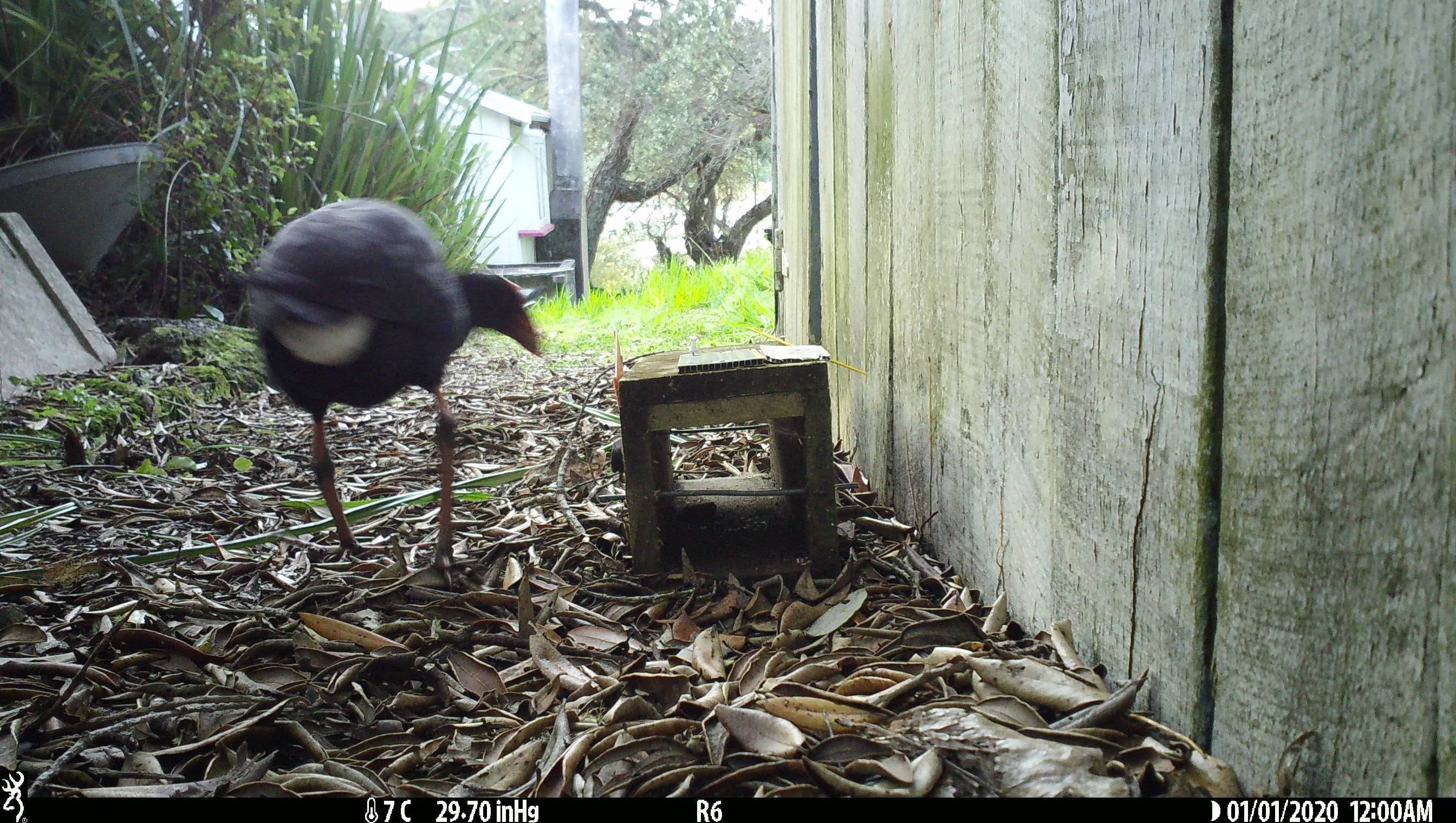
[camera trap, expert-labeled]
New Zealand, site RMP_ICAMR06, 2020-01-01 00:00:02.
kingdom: Animalia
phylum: Chordata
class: Aves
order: Gruiformes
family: Rallidae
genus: Porphyrio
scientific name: Porphyrio melanotus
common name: australasian swamphen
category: pukeko